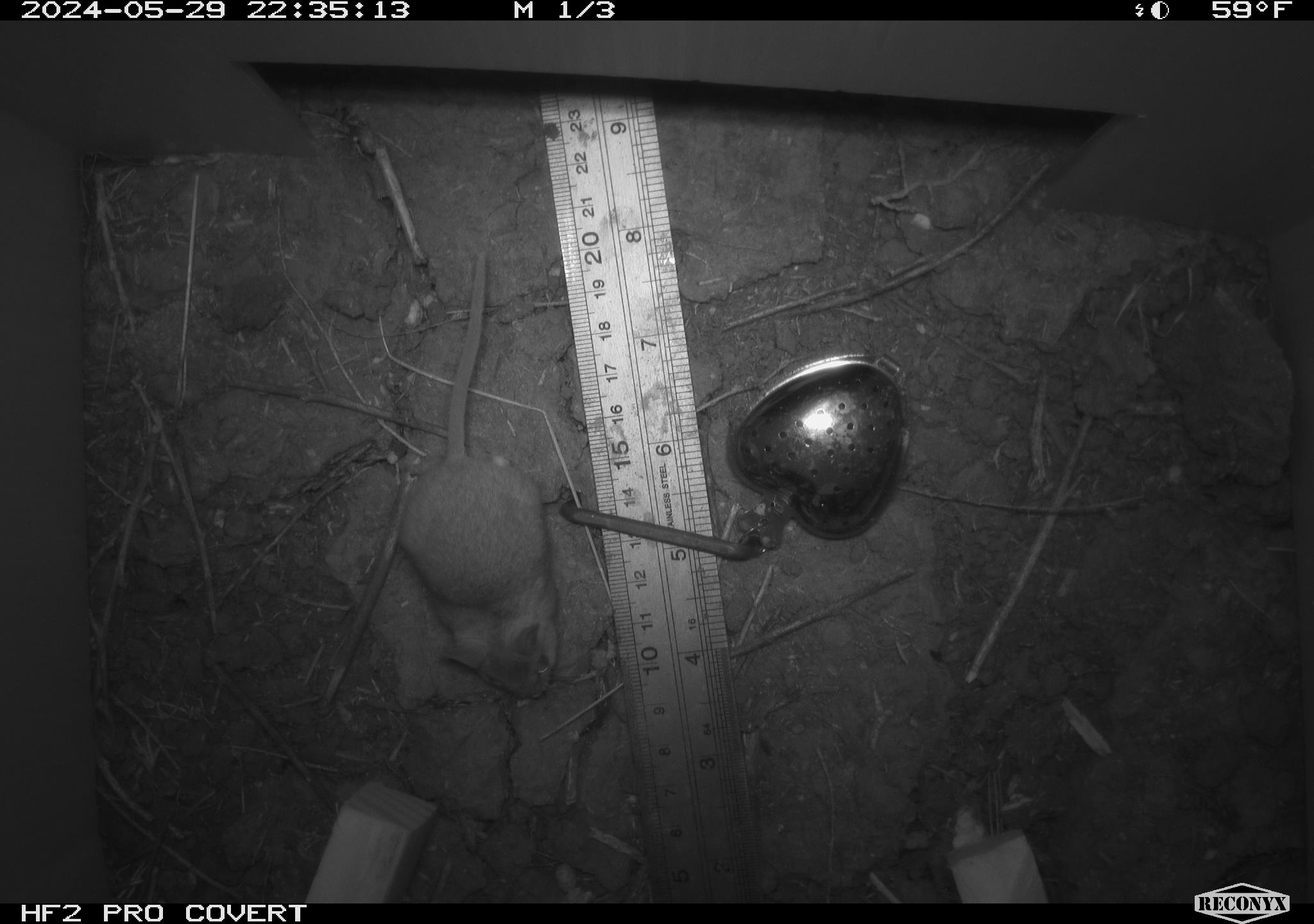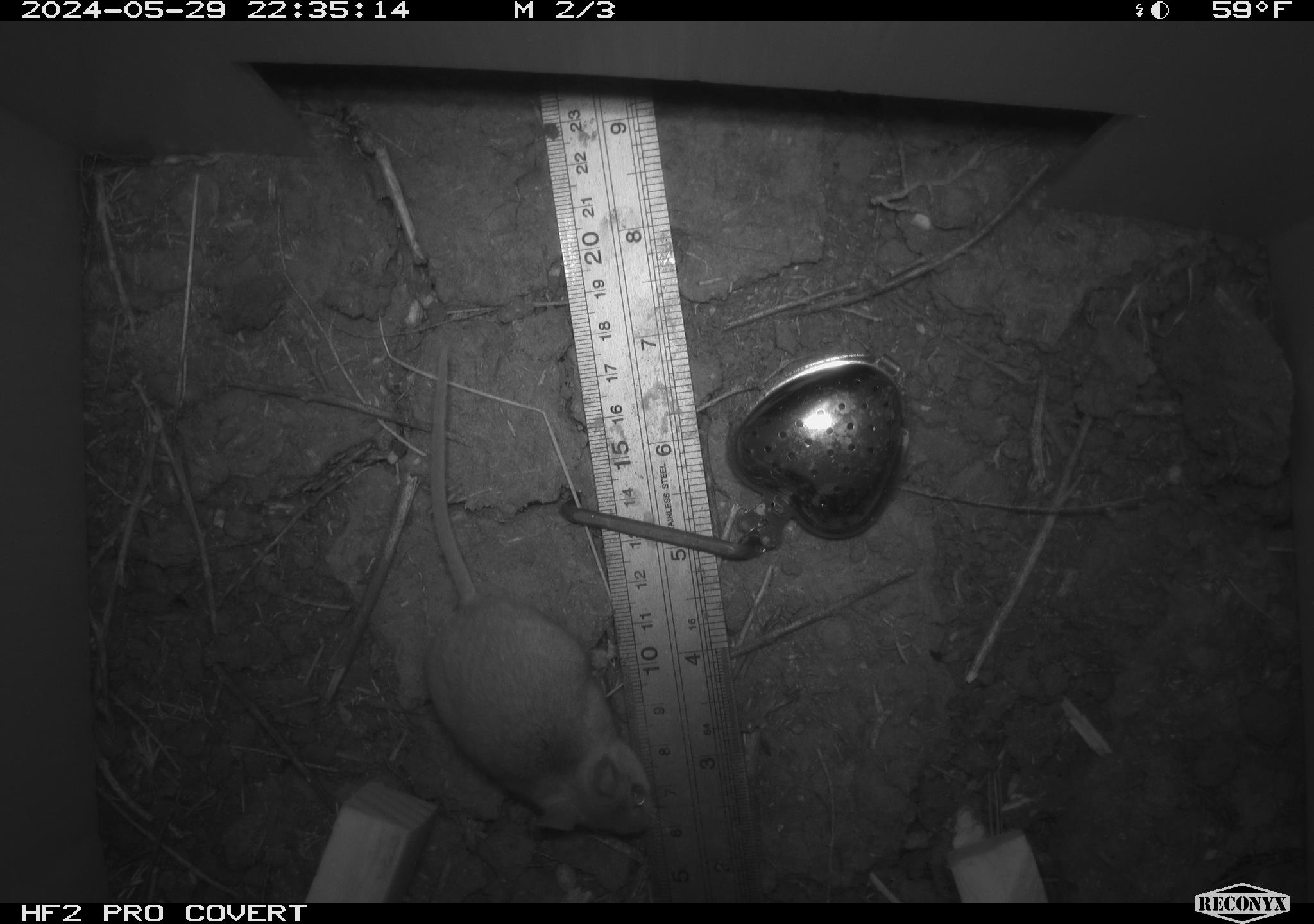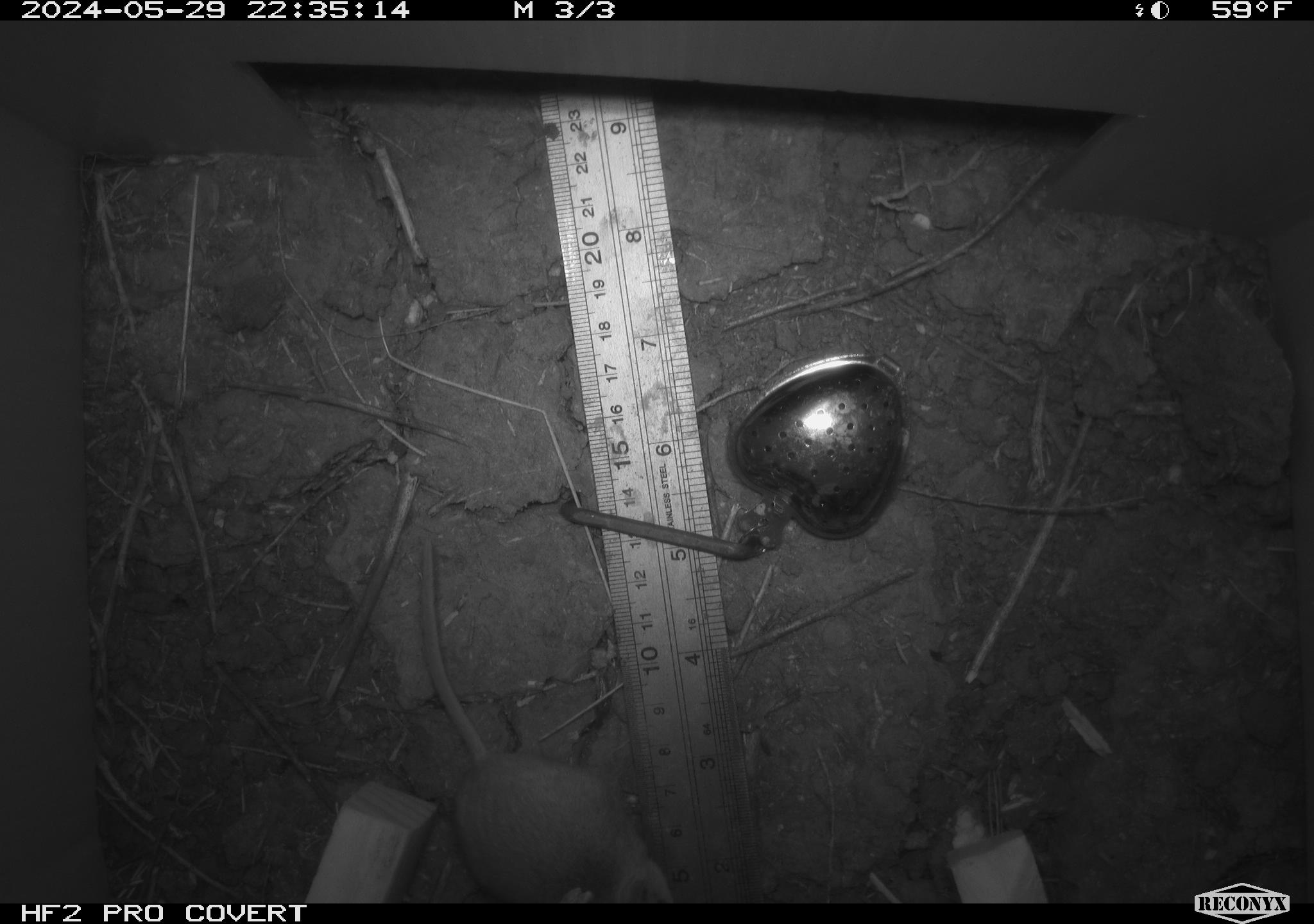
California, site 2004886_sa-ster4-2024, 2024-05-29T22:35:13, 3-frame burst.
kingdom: Animalia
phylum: Chordata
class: Mammalia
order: Rodentia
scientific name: Rodentia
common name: mouse species